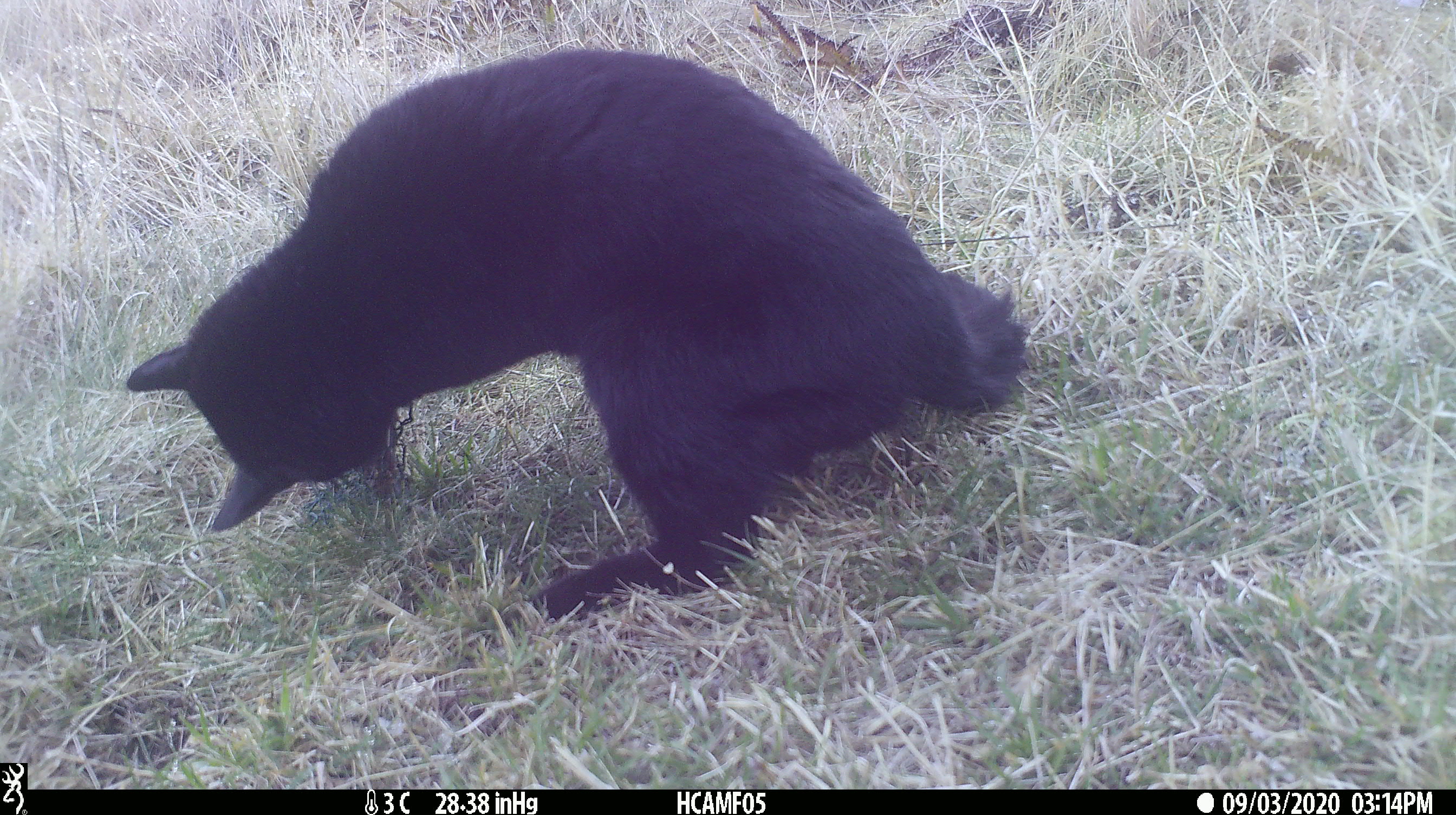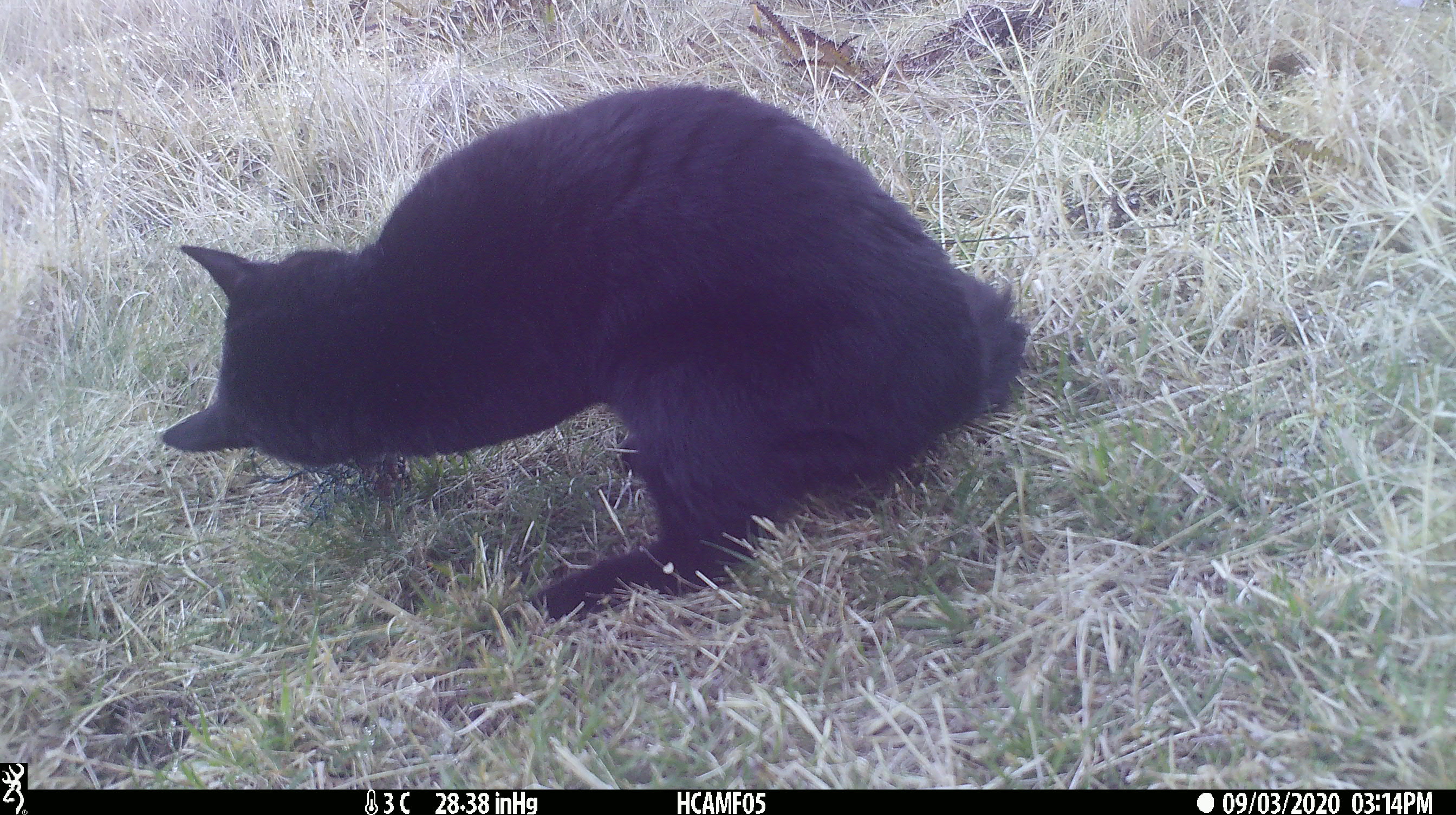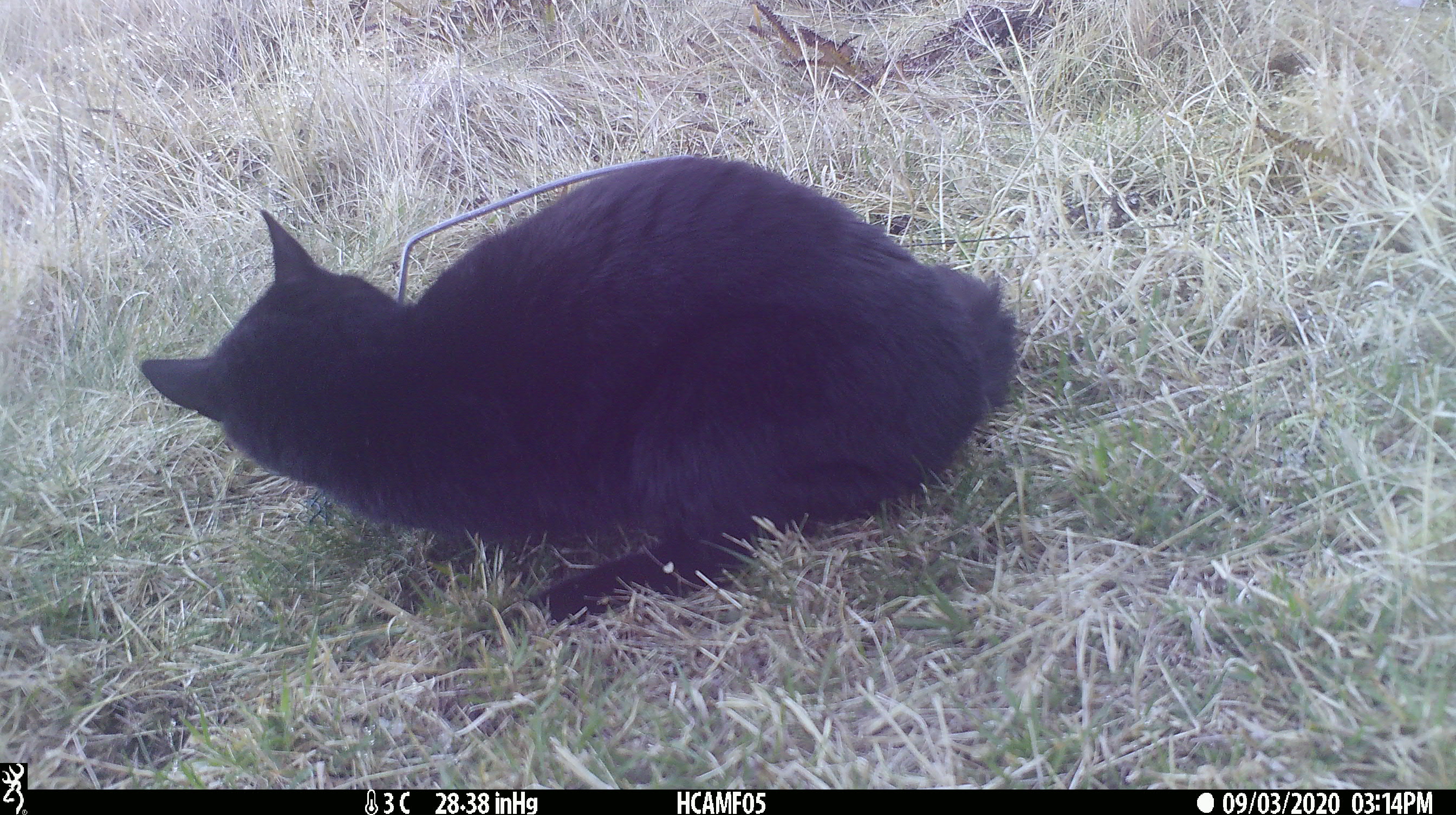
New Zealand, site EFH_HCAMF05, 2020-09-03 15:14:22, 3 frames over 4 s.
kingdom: Animalia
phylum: Chordata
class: Mammalia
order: Carnivora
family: Felidae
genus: Felis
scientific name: Felis catus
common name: domestic cat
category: cat